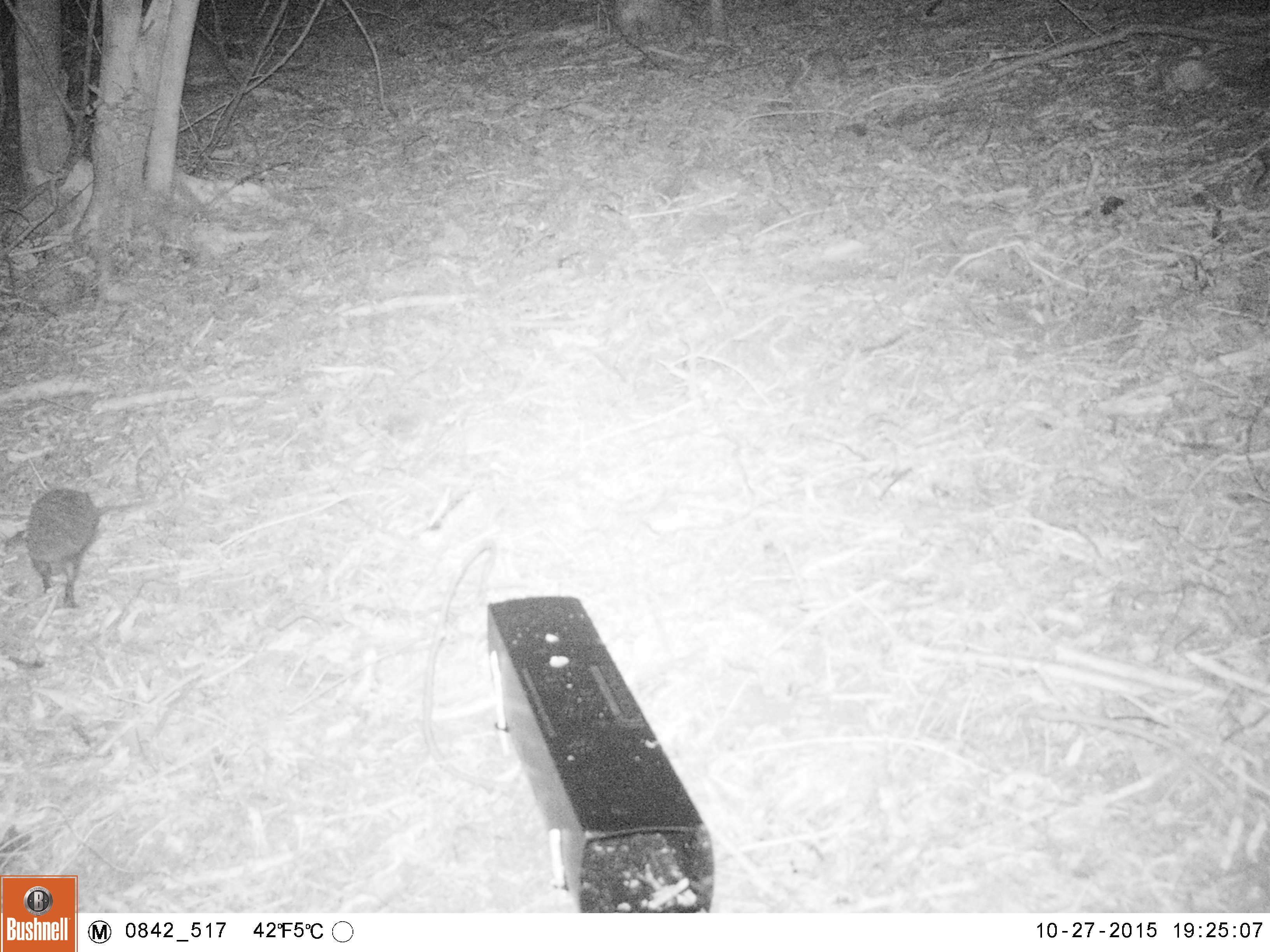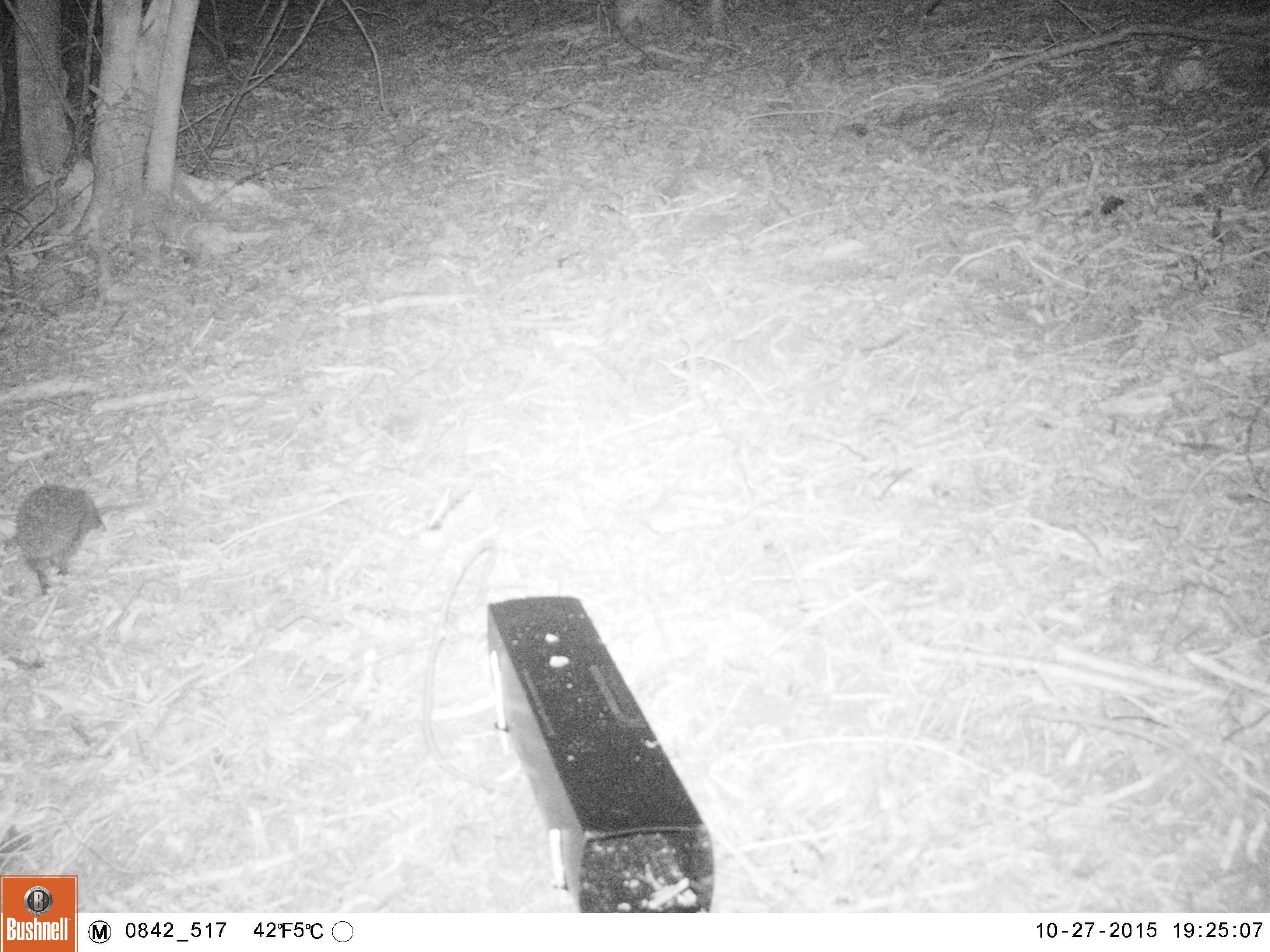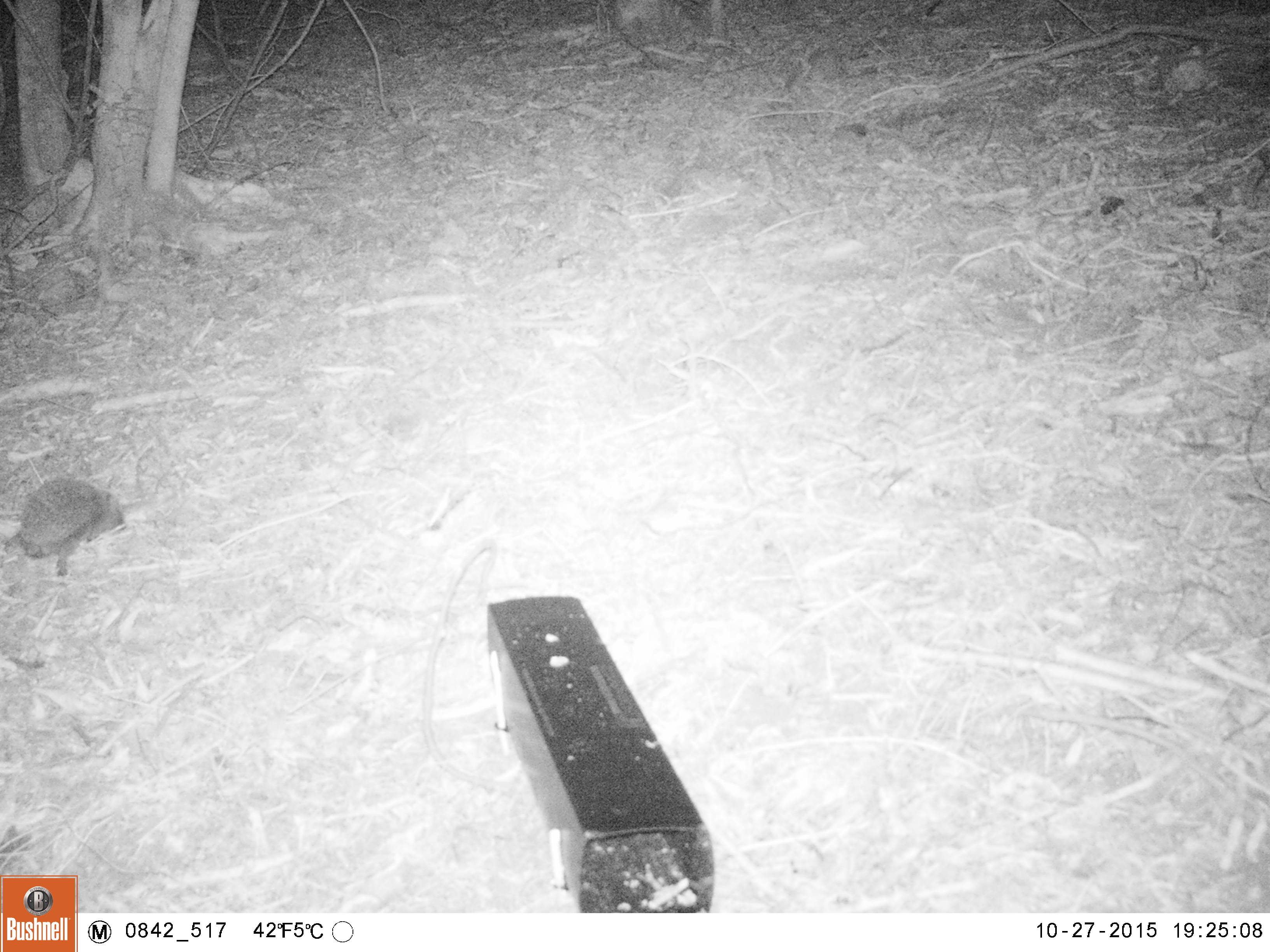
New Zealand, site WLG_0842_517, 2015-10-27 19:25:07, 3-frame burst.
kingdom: Animalia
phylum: Chordata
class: Mammalia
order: Eulipotyphla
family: Erinaceidae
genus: Erinaceus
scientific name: Erinaceus europaeus europaeus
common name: european hedgehog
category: hedgehog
Hedgehog (european hedgehog) (Erinaceus europaeus europaeus).